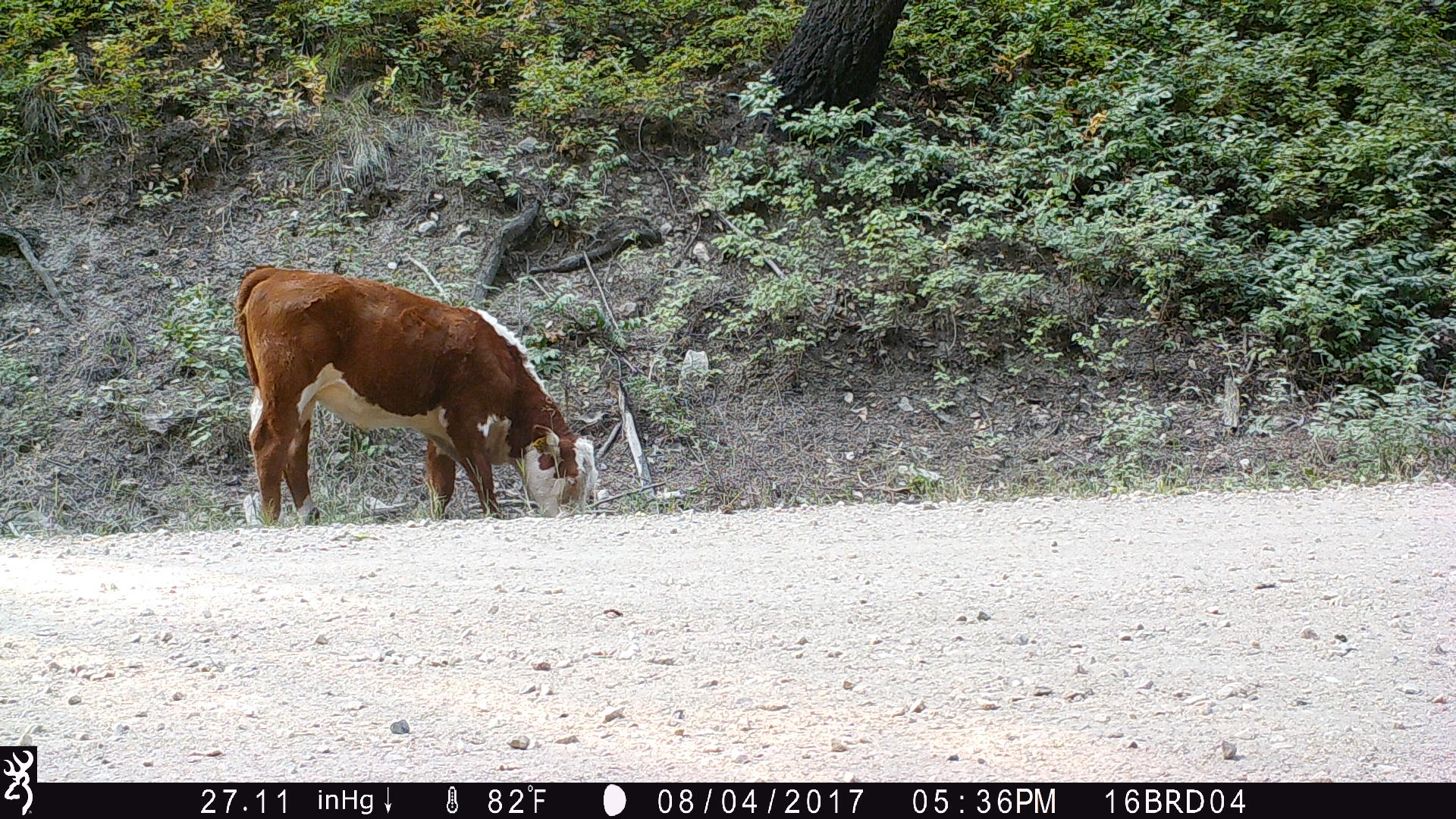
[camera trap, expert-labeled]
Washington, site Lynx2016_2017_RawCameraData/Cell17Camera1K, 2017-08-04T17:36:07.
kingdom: Animalia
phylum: Chordata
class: Mammalia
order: Artiodactyla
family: Bovidae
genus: Bos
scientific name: Bos taurus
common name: domestic cattle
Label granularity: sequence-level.